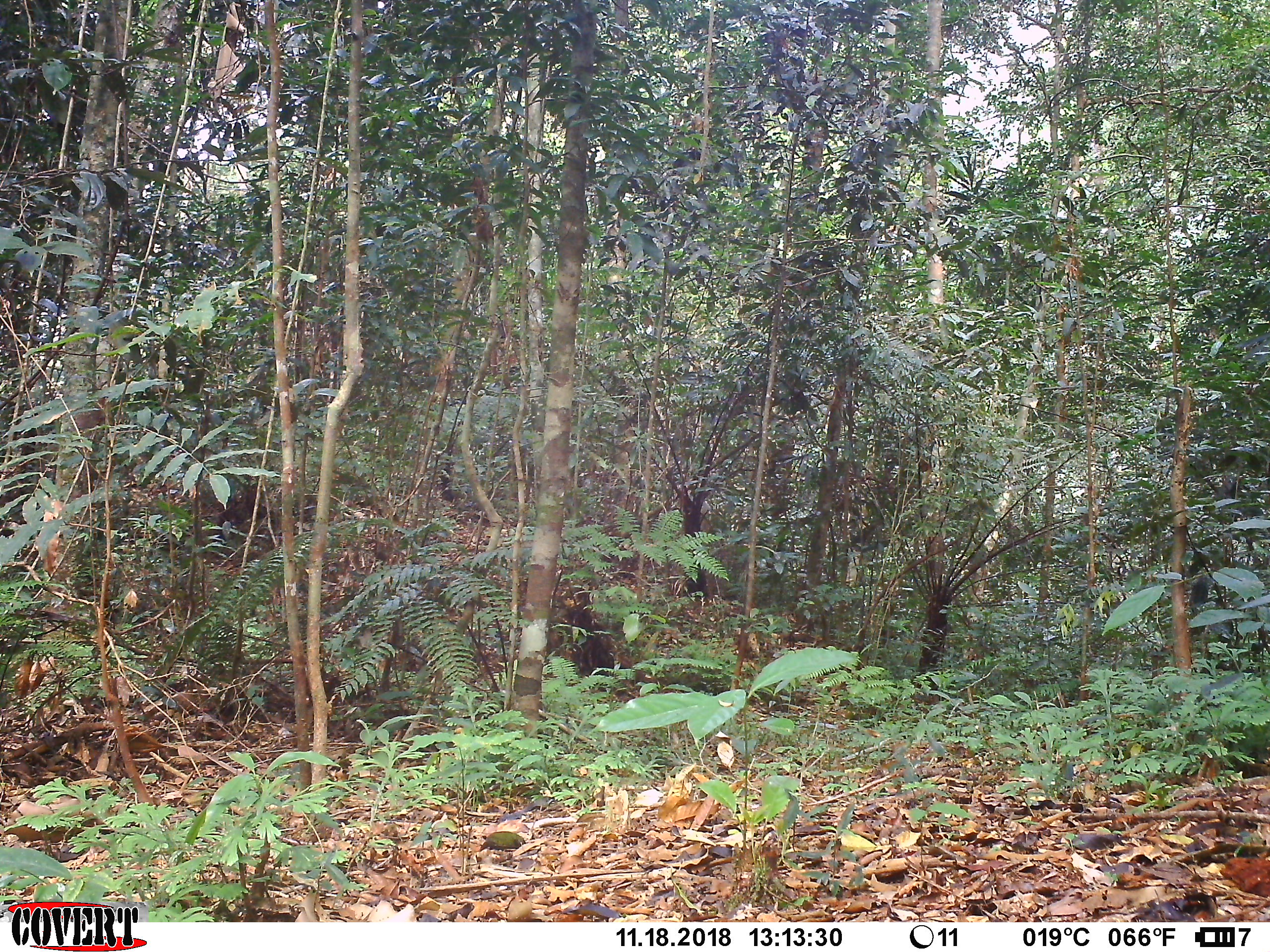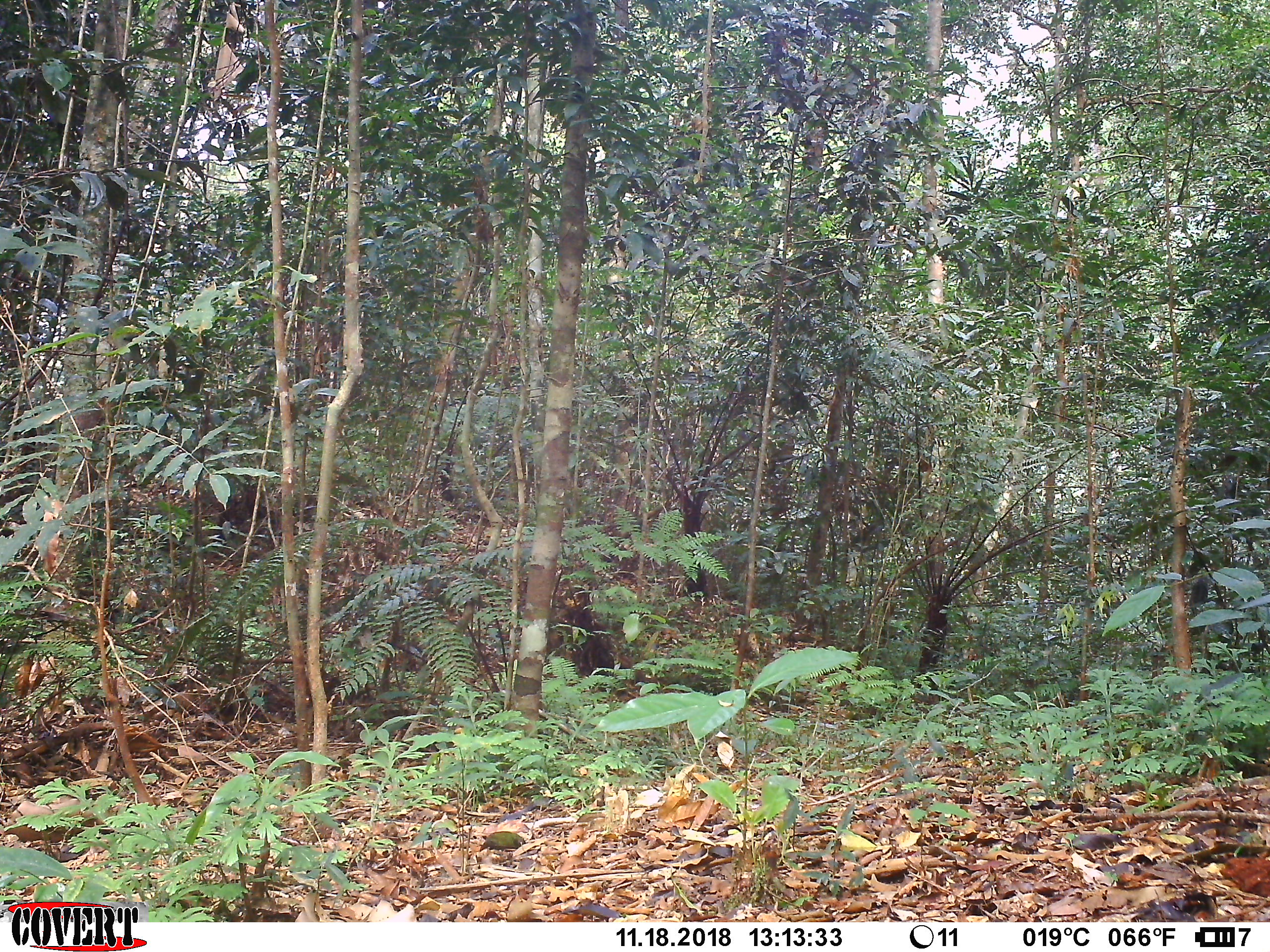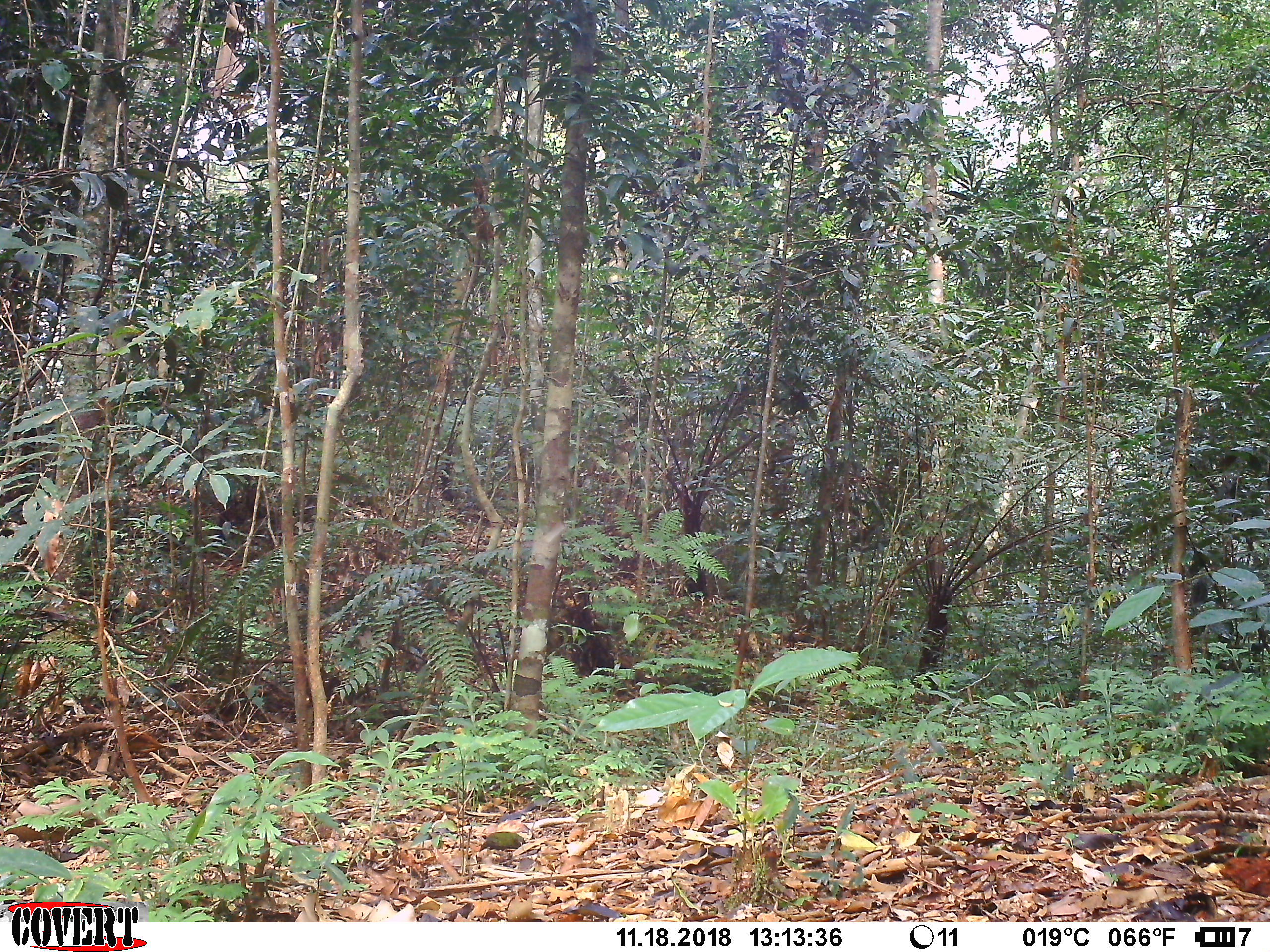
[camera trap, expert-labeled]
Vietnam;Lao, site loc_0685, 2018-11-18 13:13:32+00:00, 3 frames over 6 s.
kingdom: Animalia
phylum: Chordata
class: Mammalia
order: Artiodactyla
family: Bovidae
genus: Capricornis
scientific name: Capricornis sumatraensis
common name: chinese serow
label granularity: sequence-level